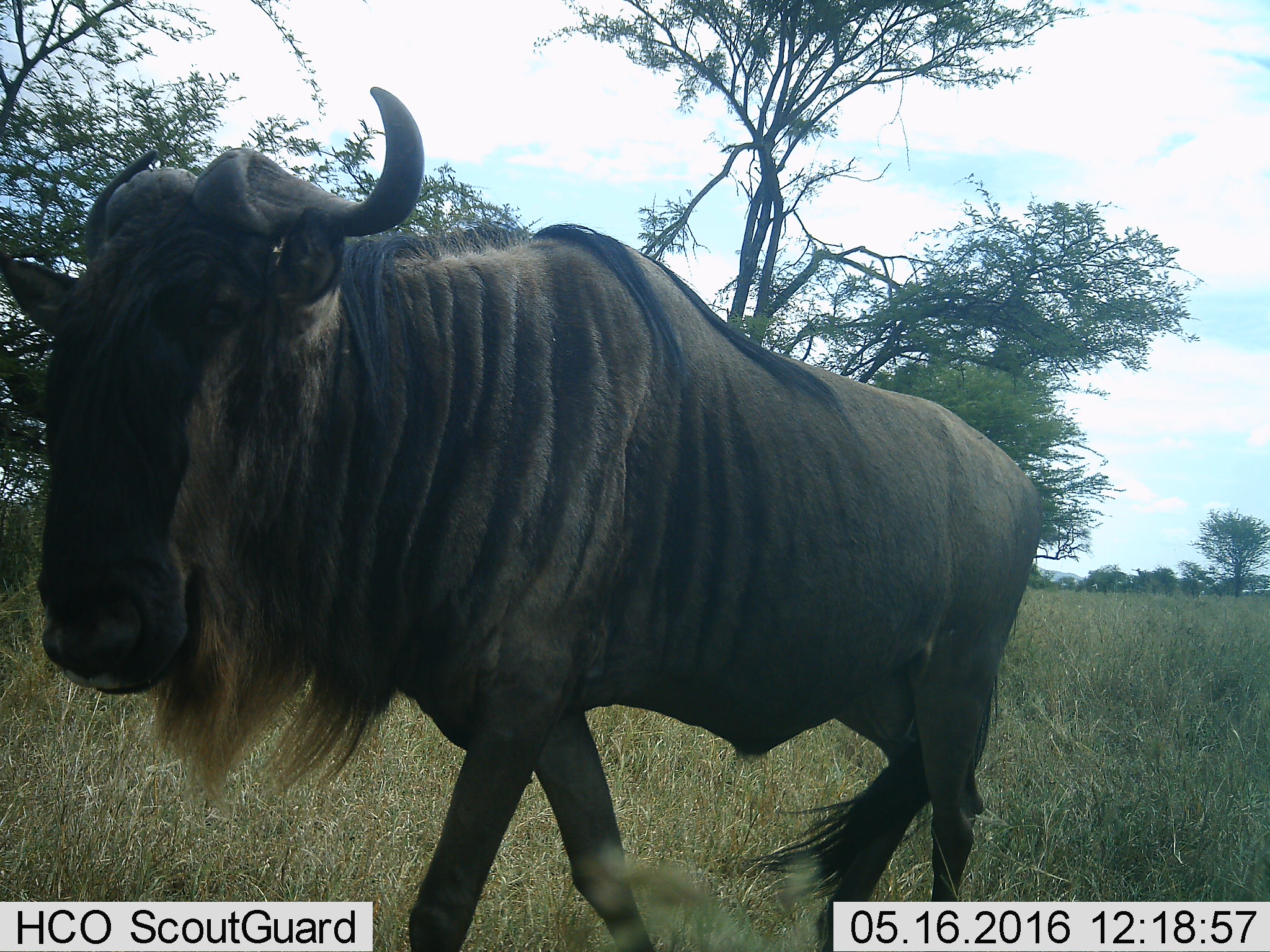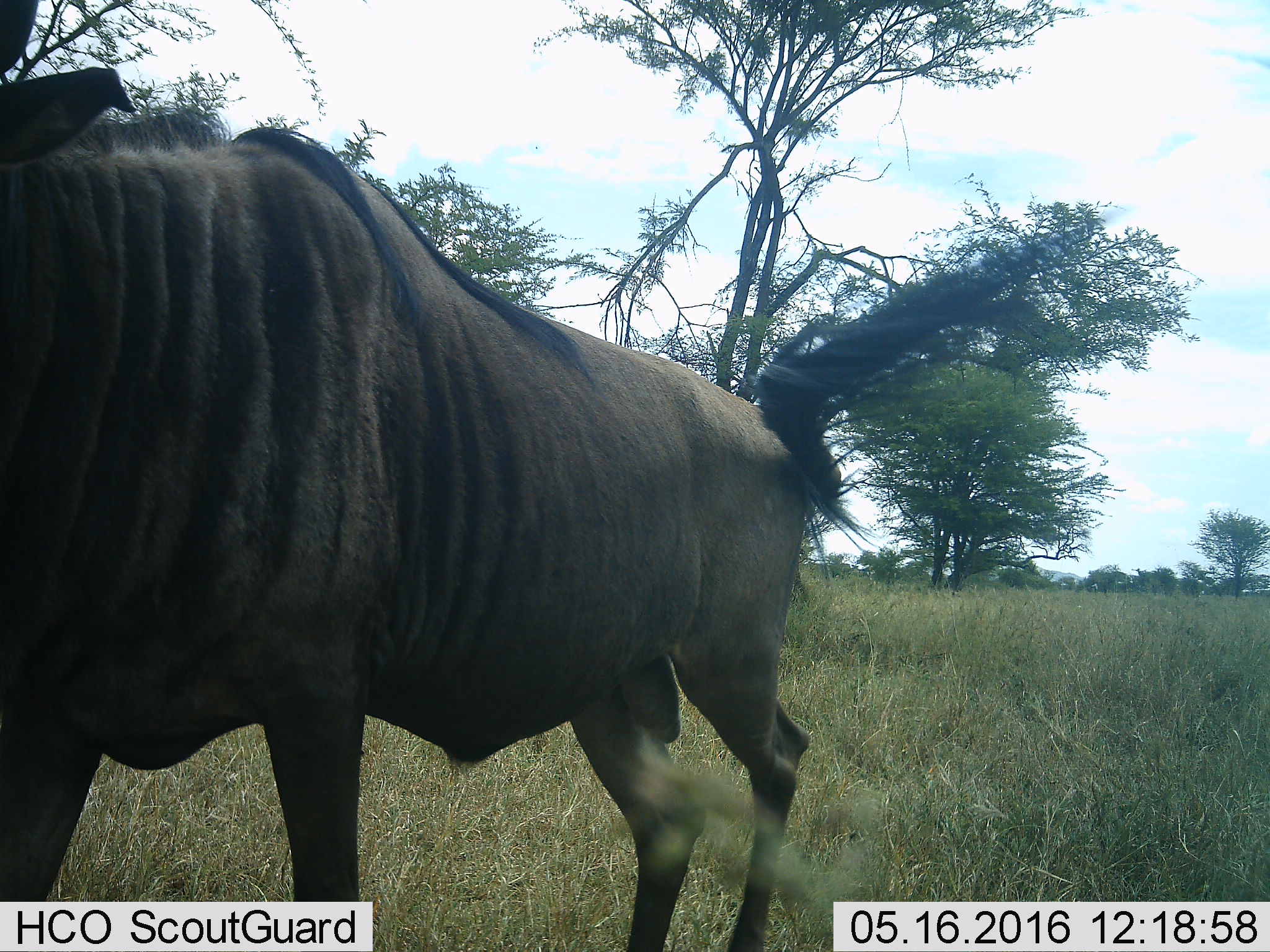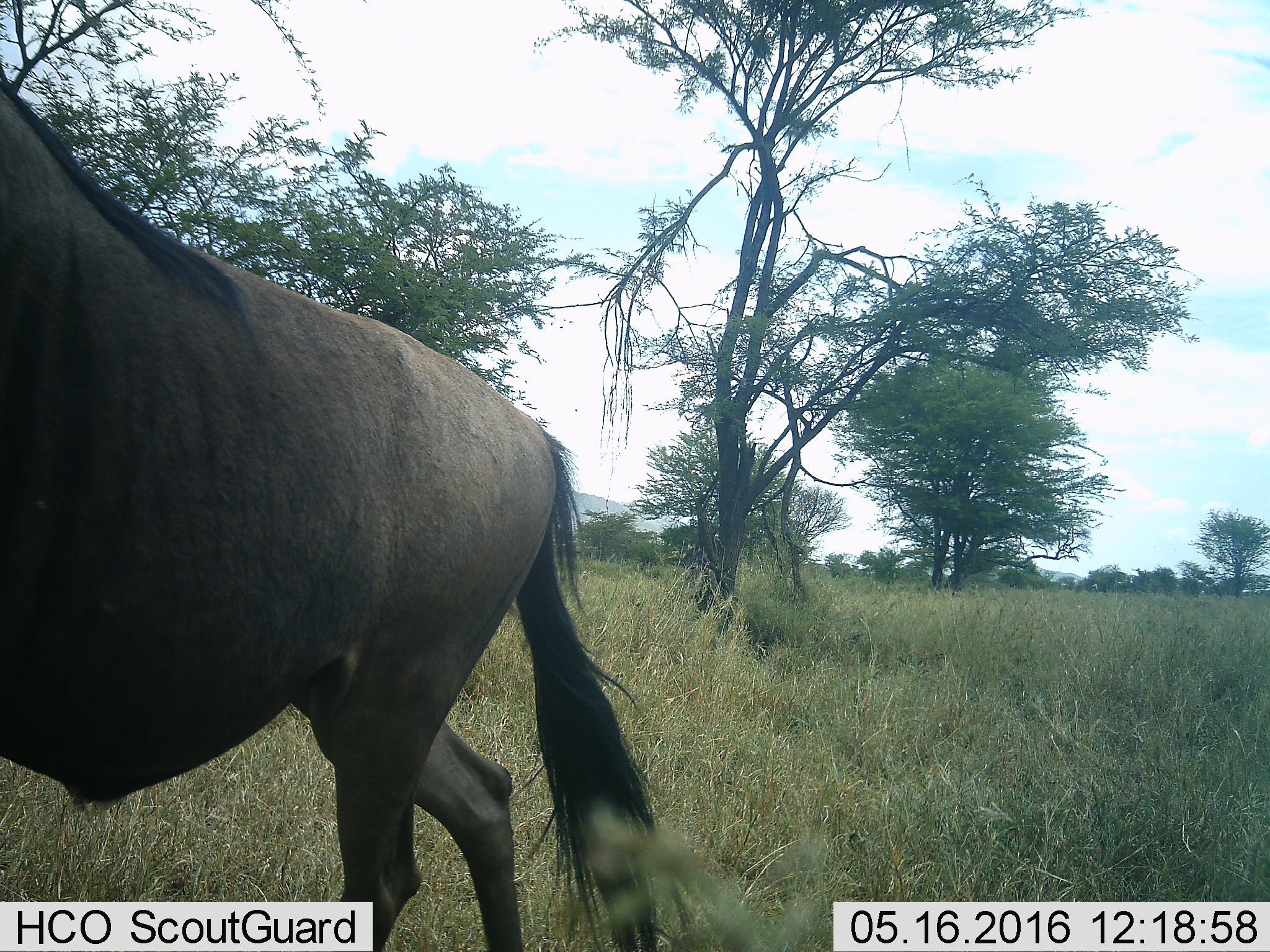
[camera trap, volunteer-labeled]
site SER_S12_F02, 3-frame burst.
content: unidentified animal